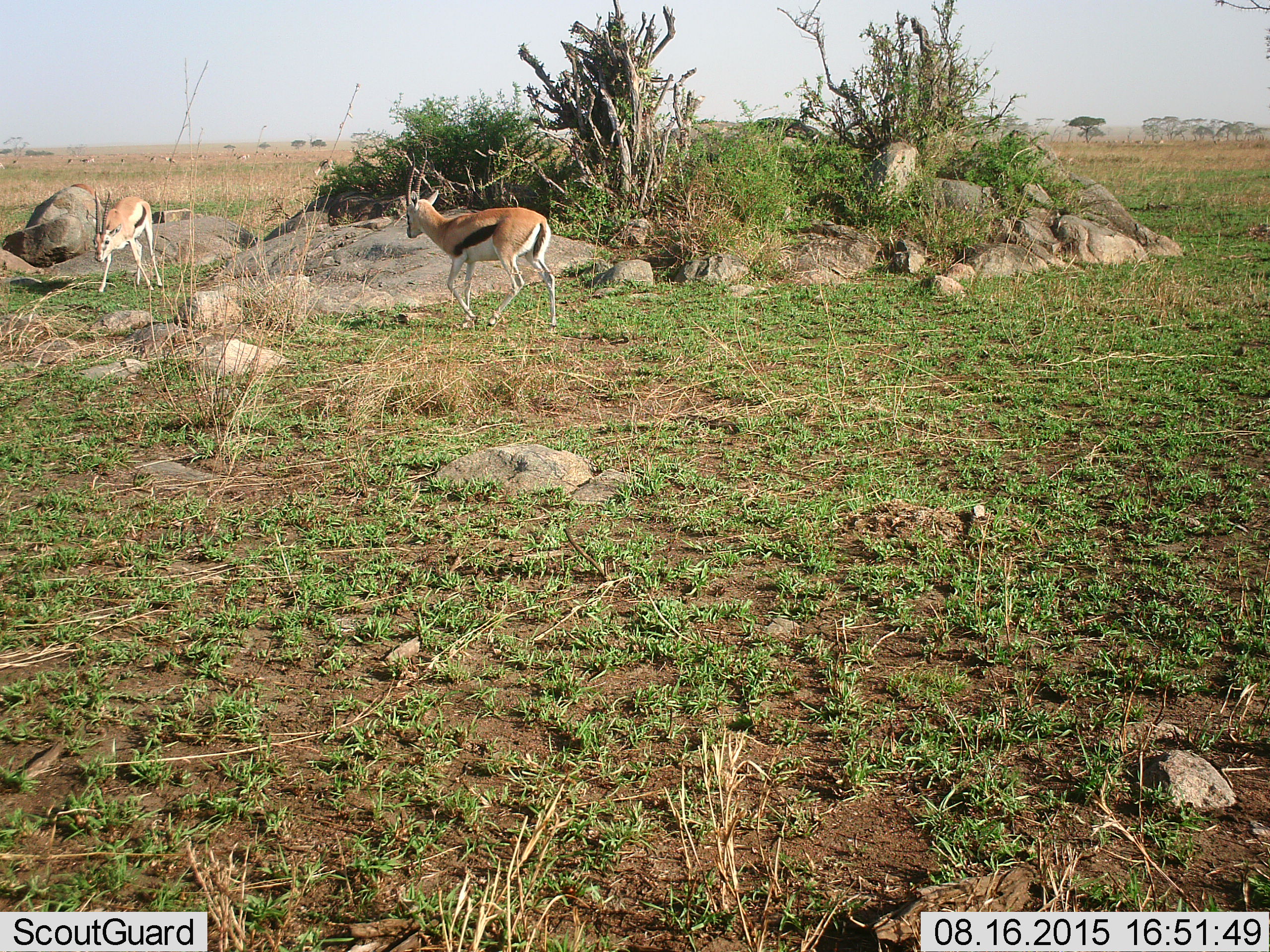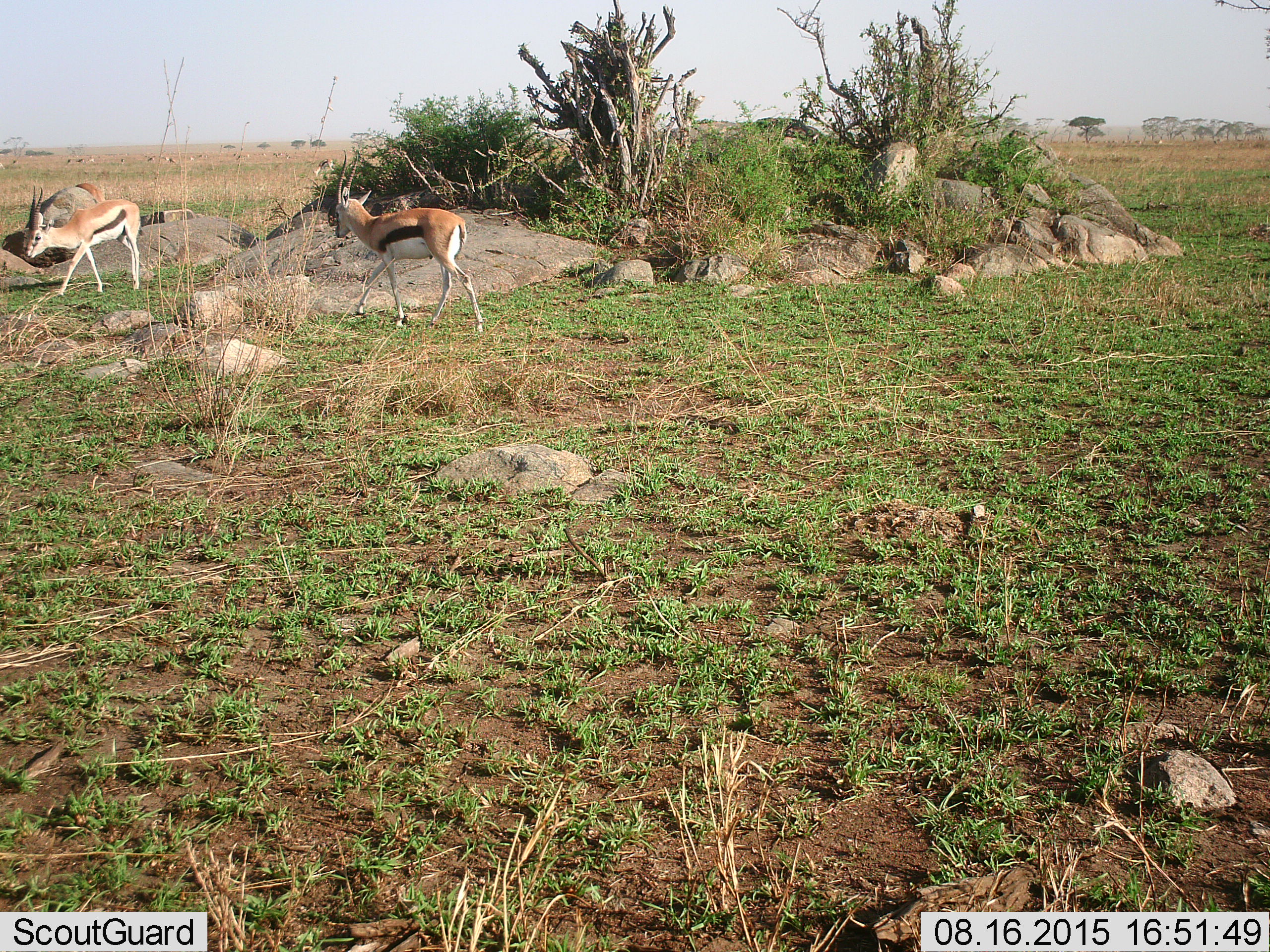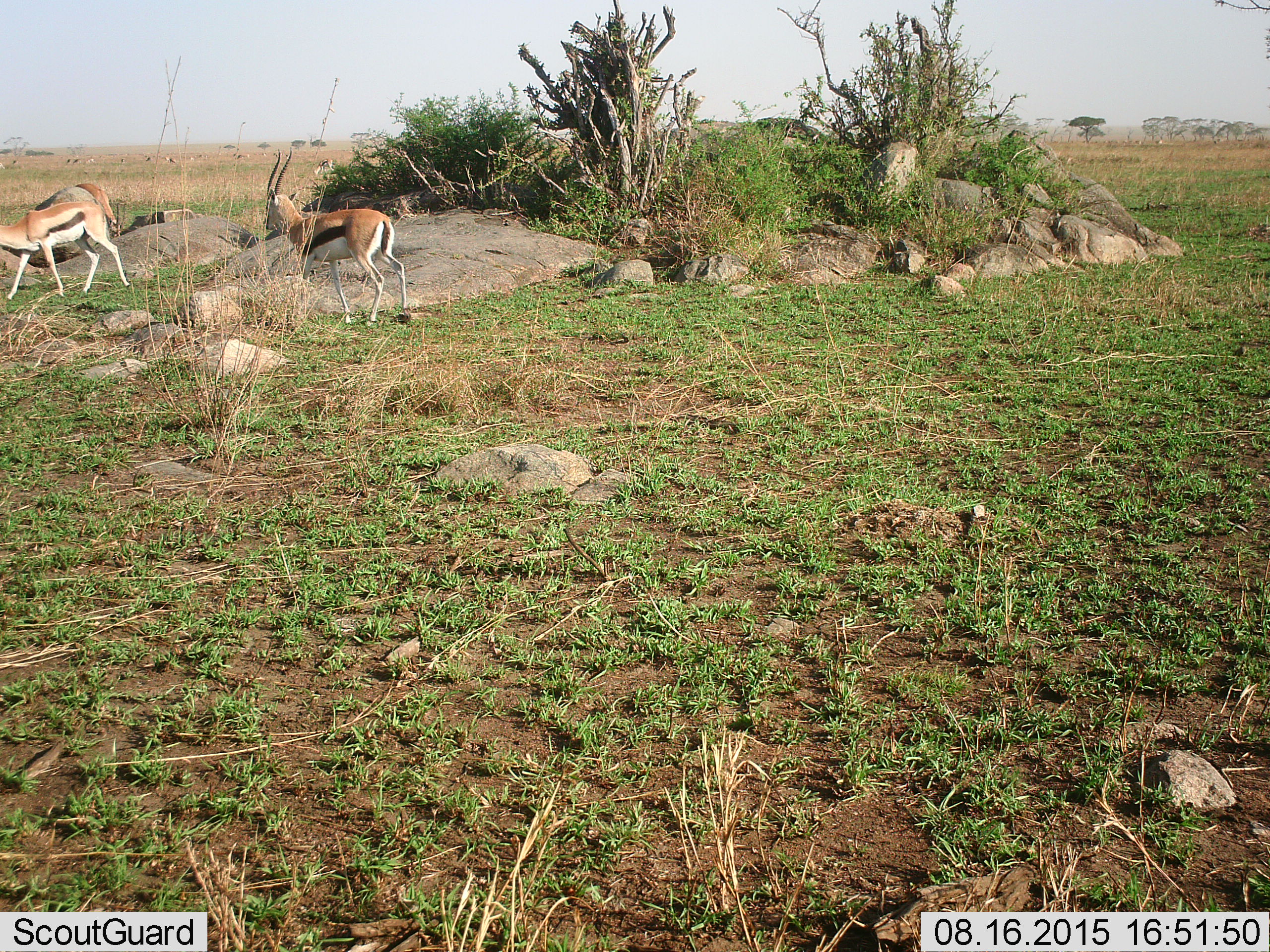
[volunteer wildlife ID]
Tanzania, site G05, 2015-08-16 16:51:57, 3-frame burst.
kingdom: Animalia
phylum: Chordata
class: Mammalia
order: Artiodactyla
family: Bovidae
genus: Eudorcas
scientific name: Eudorcas thomsonii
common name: thomson's gazelle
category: gazellethomsons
Gazellethomsons (thomson's gazelle) (Eudorcas thomsonii), count 3. Behavior (volunteer vote fractions): standing 31%, resting 0%, moving 88%, interacting 6%. Young present (vote fraction): 0%. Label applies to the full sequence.